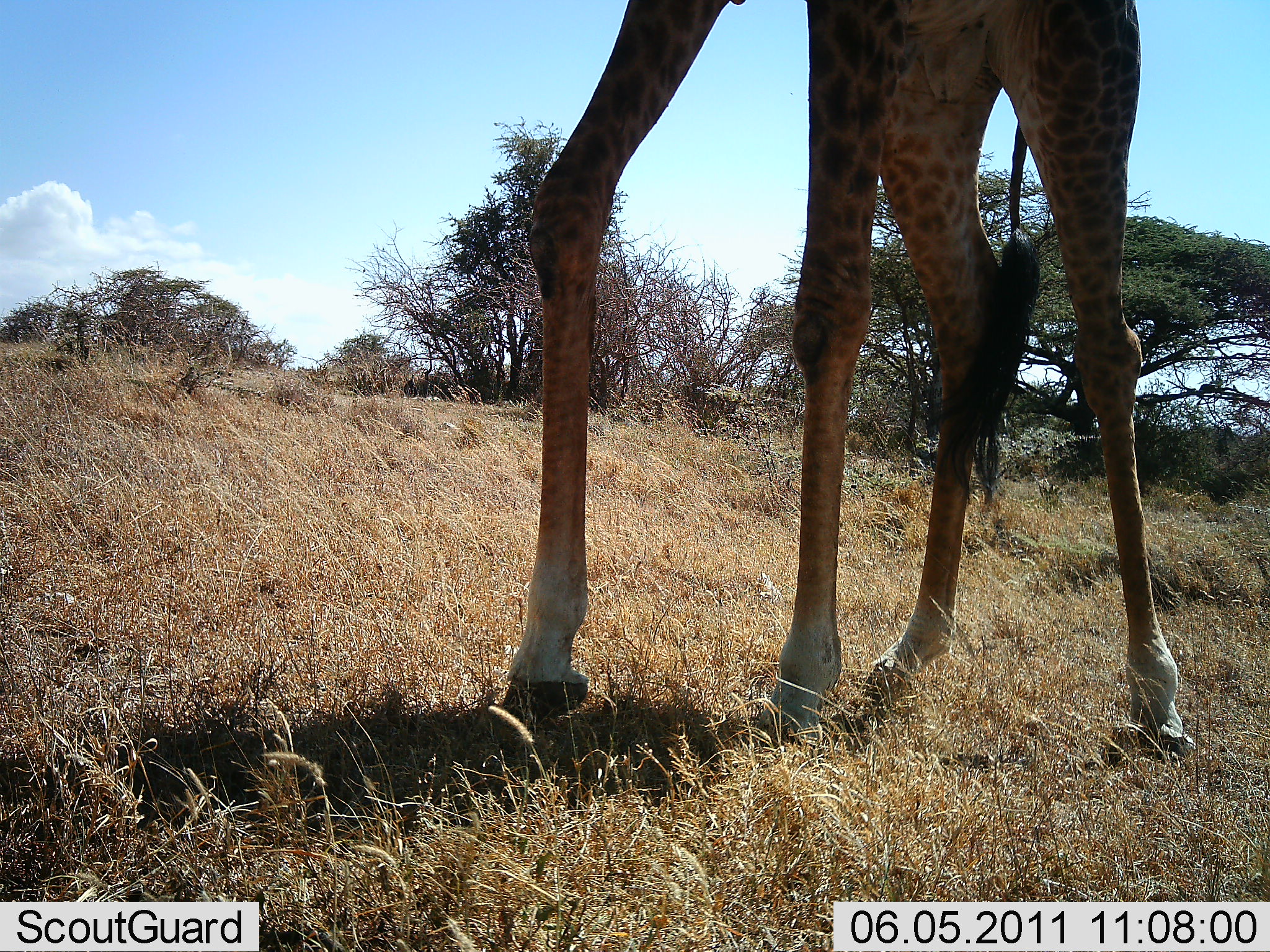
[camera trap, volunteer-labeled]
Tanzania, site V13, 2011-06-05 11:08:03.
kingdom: Animalia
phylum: Chordata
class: Mammalia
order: Artiodactyla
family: Giraffidae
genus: Giraffa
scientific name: Giraffa camelopardalis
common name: giraffe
Giraffe (Giraffa camelopardalis), count 1. Behavior (volunteer vote fractions): standing 67%, resting 0%, moving 25%, interacting 0%. Young present (vote fraction): 0%. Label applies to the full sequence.